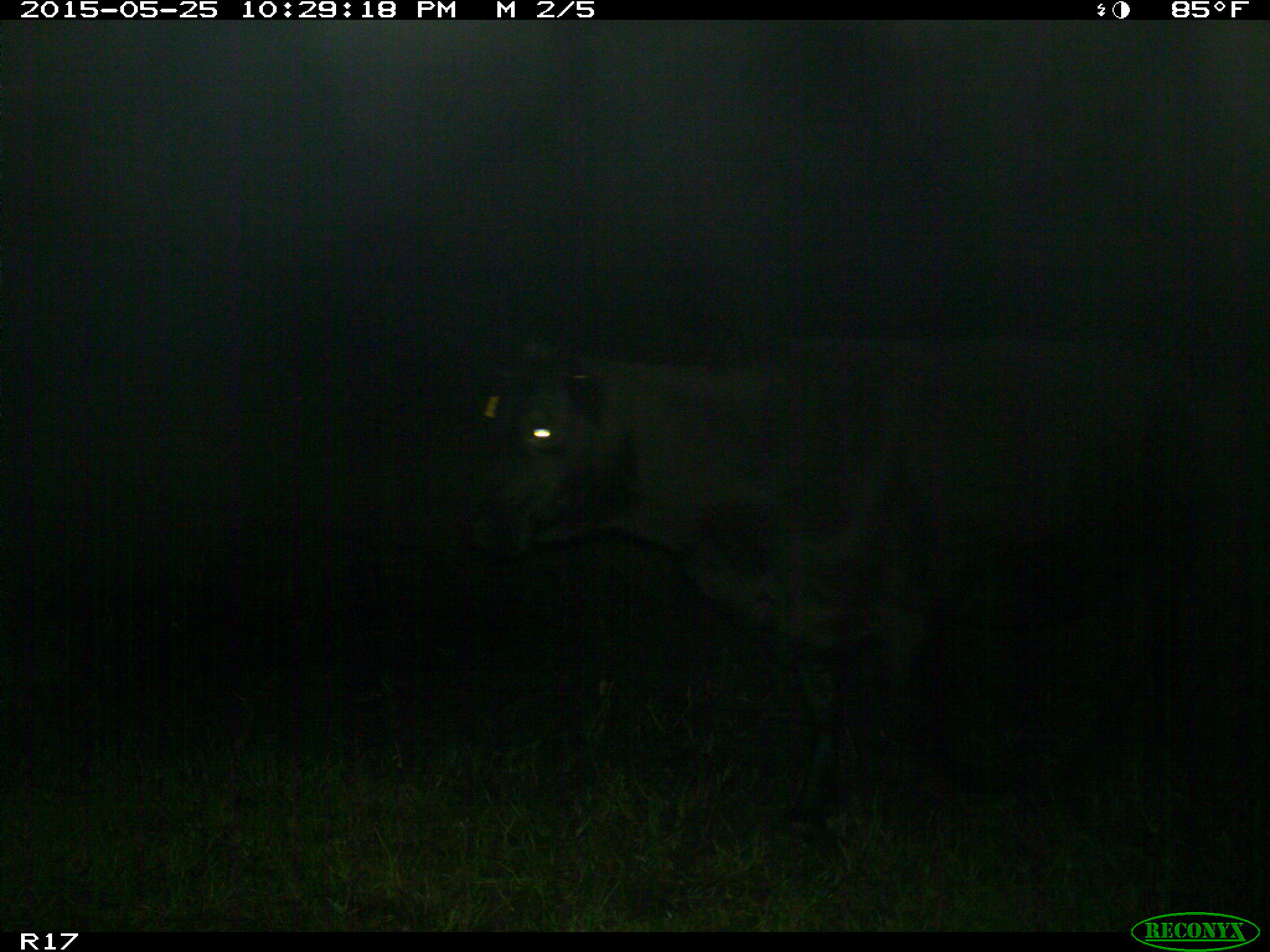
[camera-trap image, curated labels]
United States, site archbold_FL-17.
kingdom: Animalia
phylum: Chordata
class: Mammalia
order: Artiodactyla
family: Bovidae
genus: Bos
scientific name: Bos taurus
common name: domestic cow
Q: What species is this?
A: Bos taurus (domestic cow).